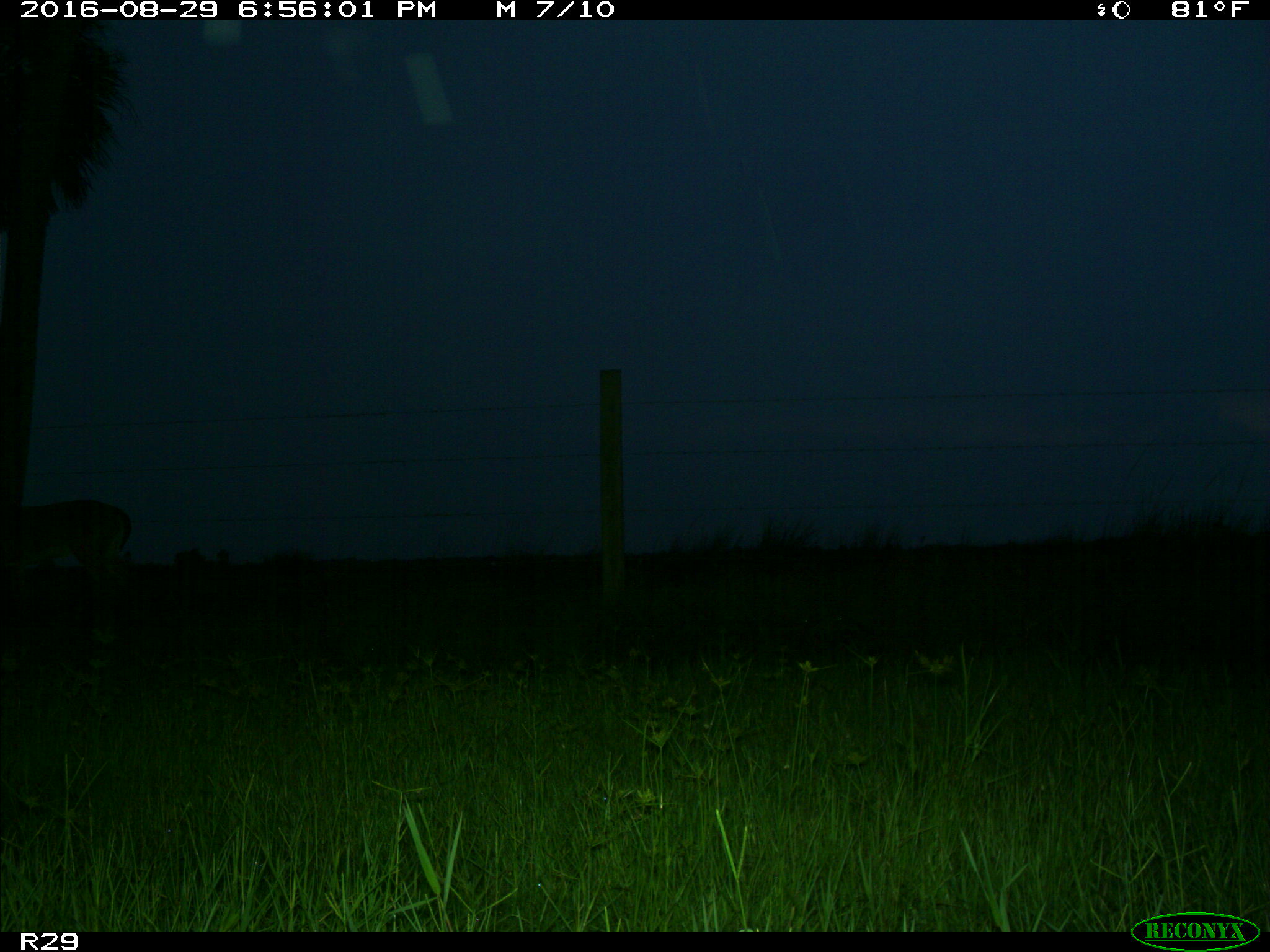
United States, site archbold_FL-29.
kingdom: Animalia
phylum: Chordata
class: Mammalia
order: Artiodactyla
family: Cervidae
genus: Odocoileus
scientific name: Odocoileus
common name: deer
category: unidentified deer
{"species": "unidentified deer (deer) (Odocoileus)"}